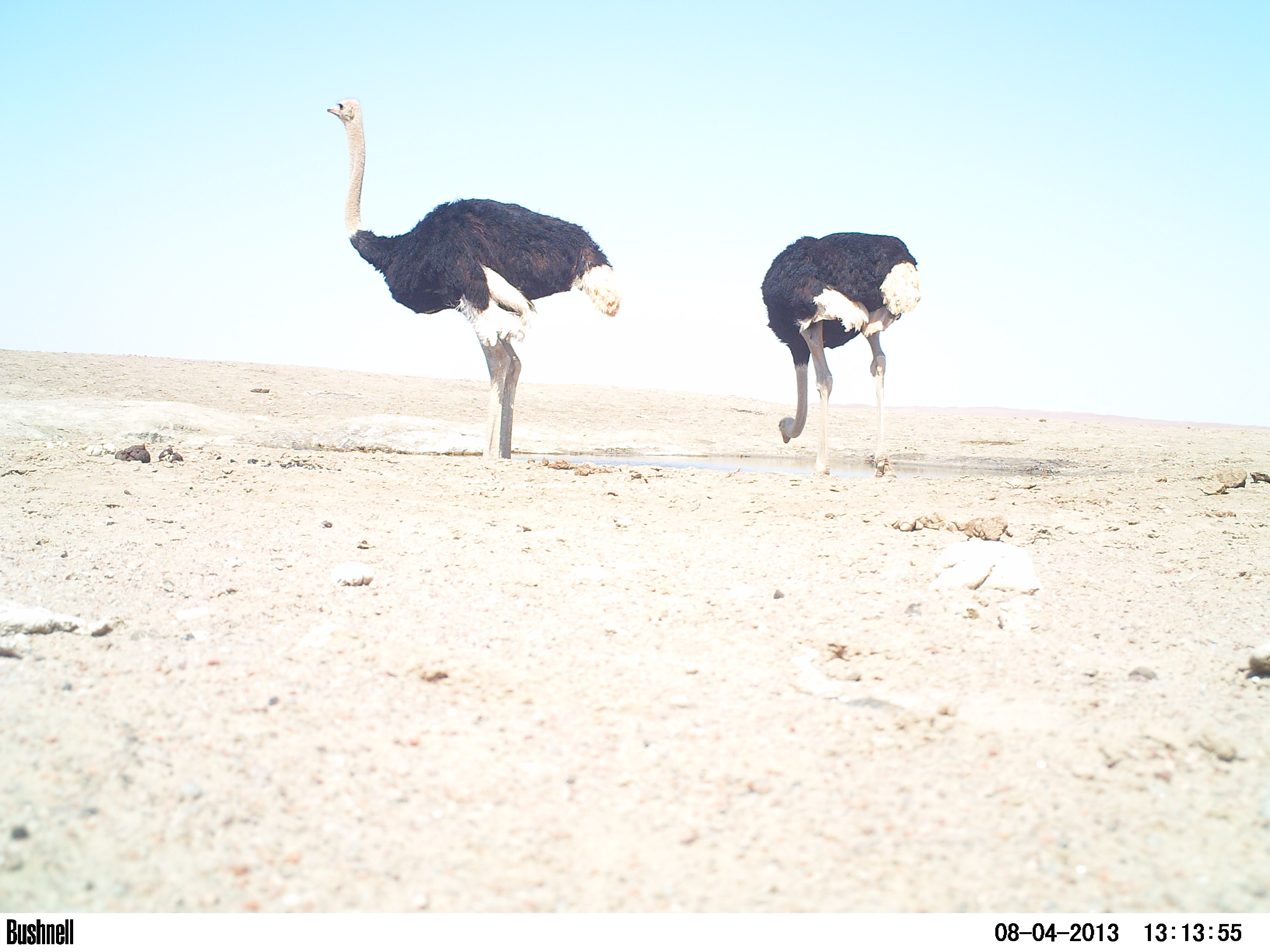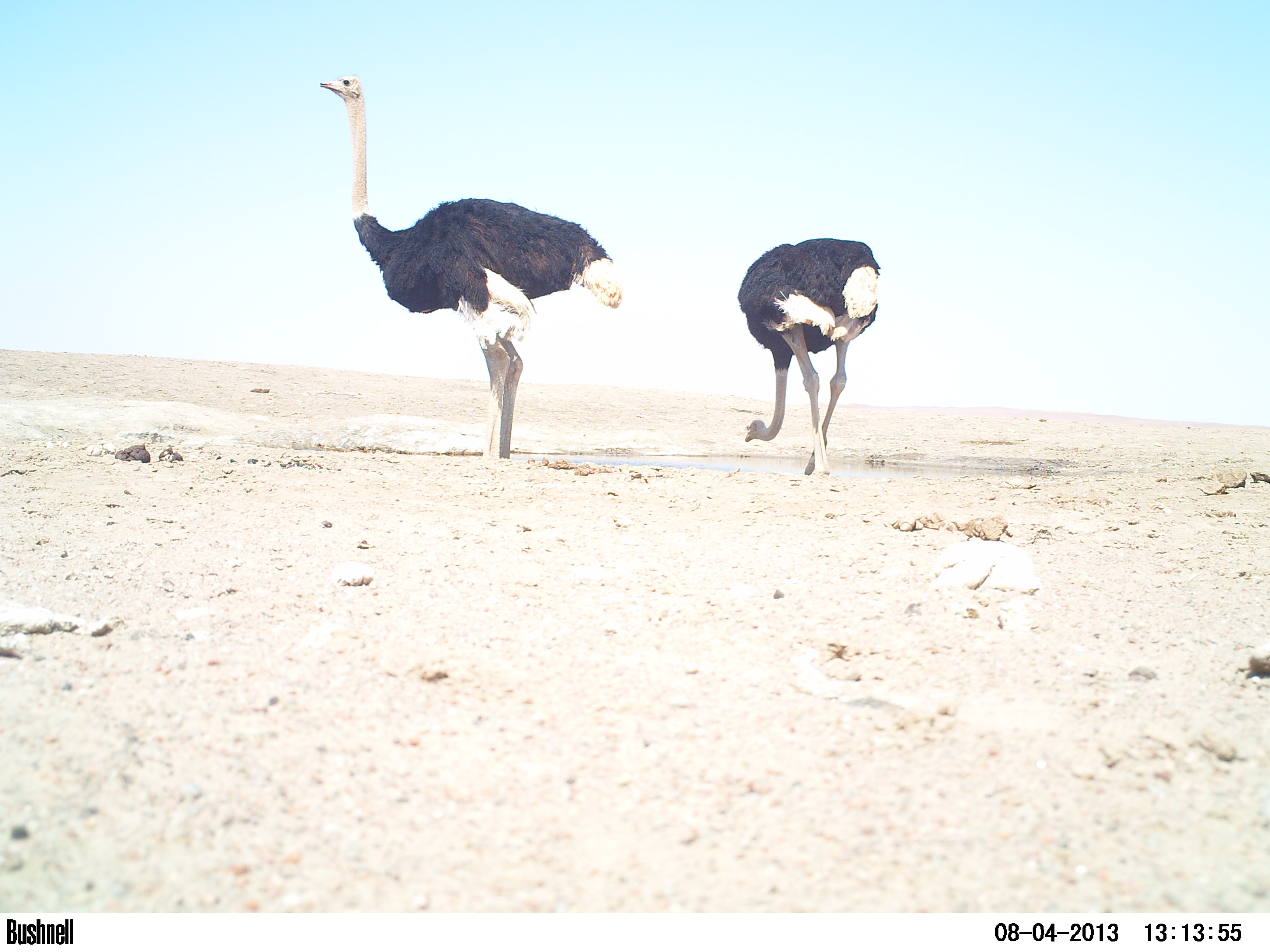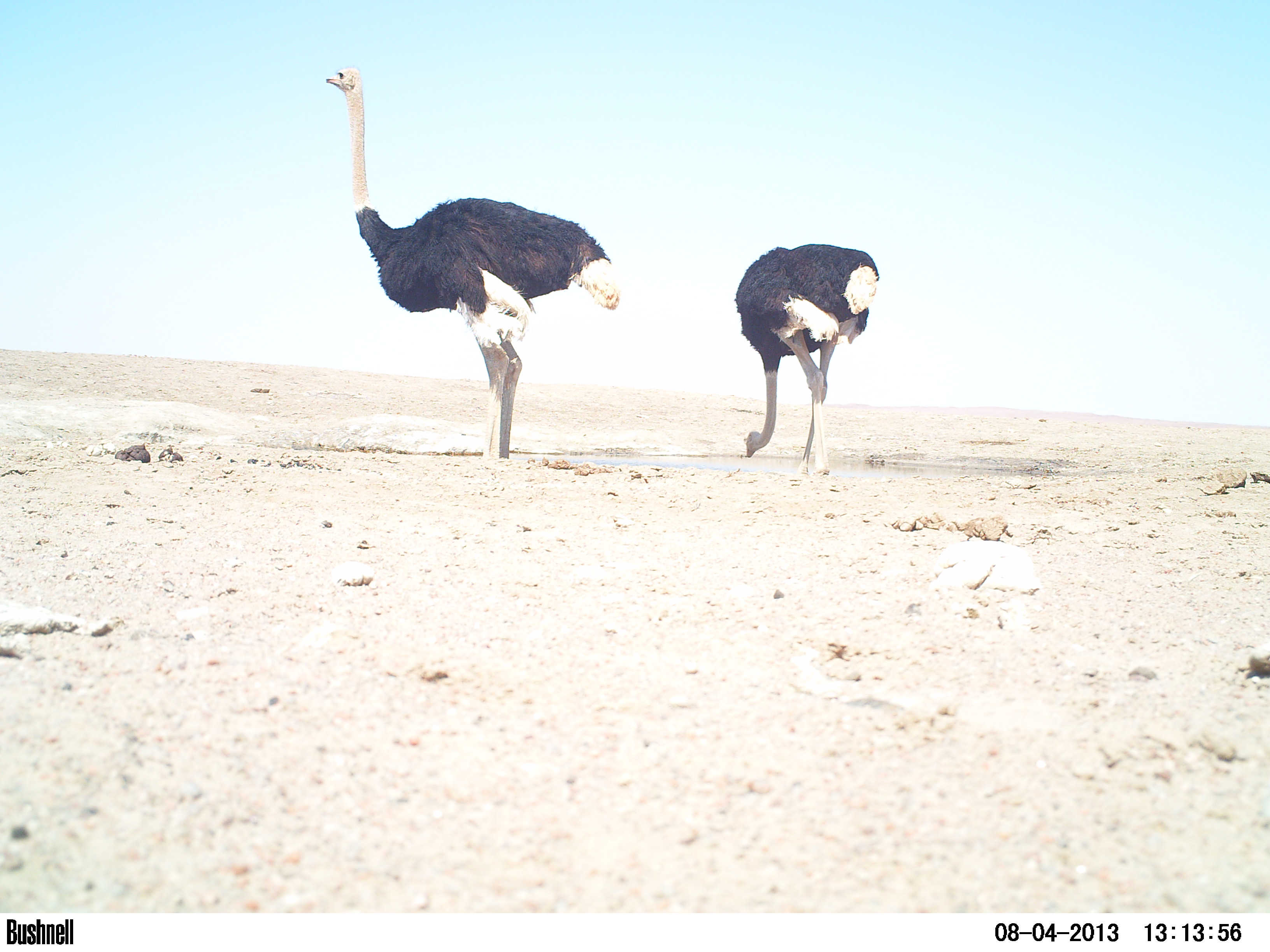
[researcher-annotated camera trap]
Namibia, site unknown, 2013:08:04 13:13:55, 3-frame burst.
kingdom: Animalia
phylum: Chordata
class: Aves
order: Struthioniformes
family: Struthionidae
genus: Struthio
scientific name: Struthio camelus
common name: common ostrich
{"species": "Struthio camelus (common ostrich)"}